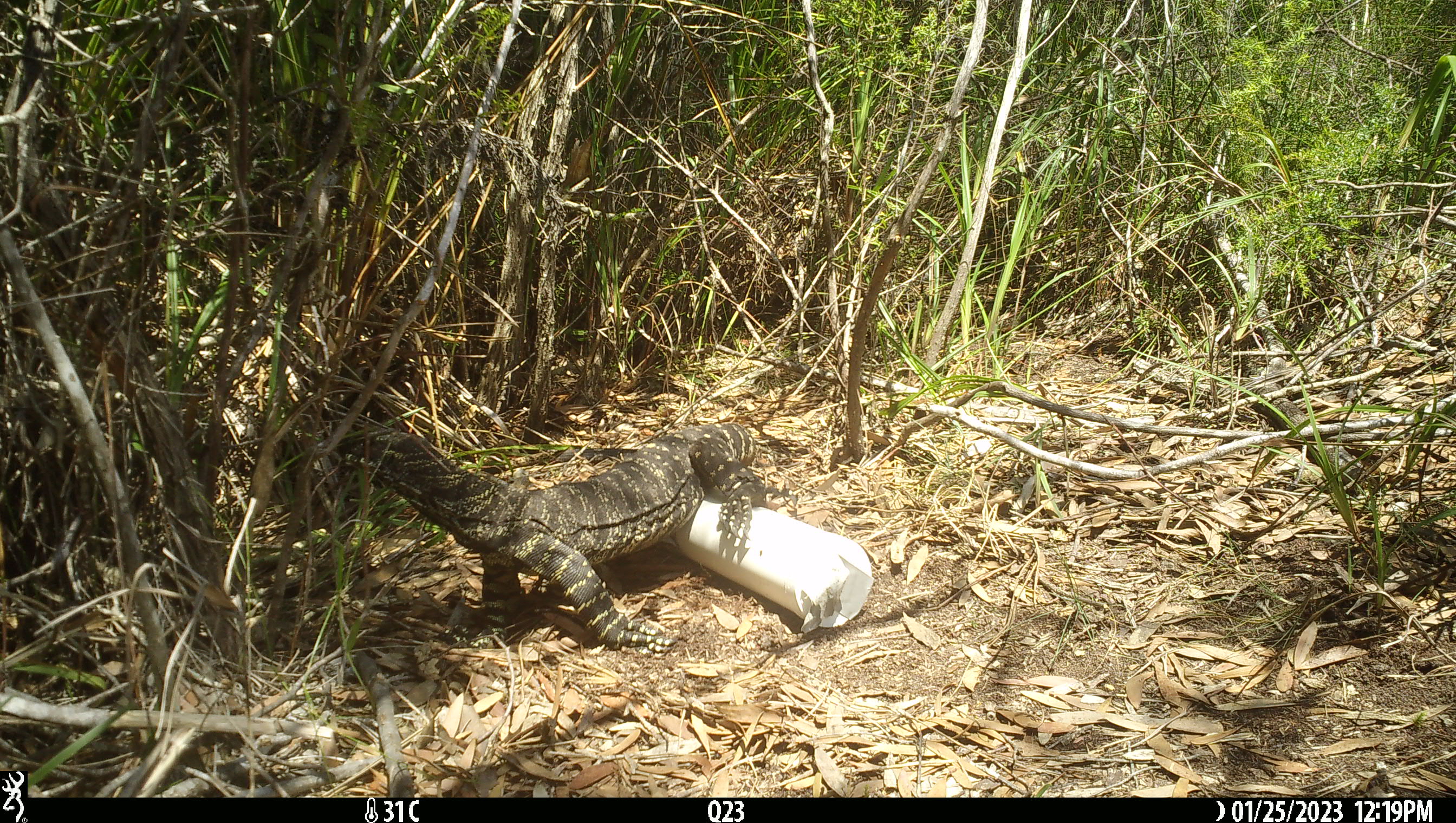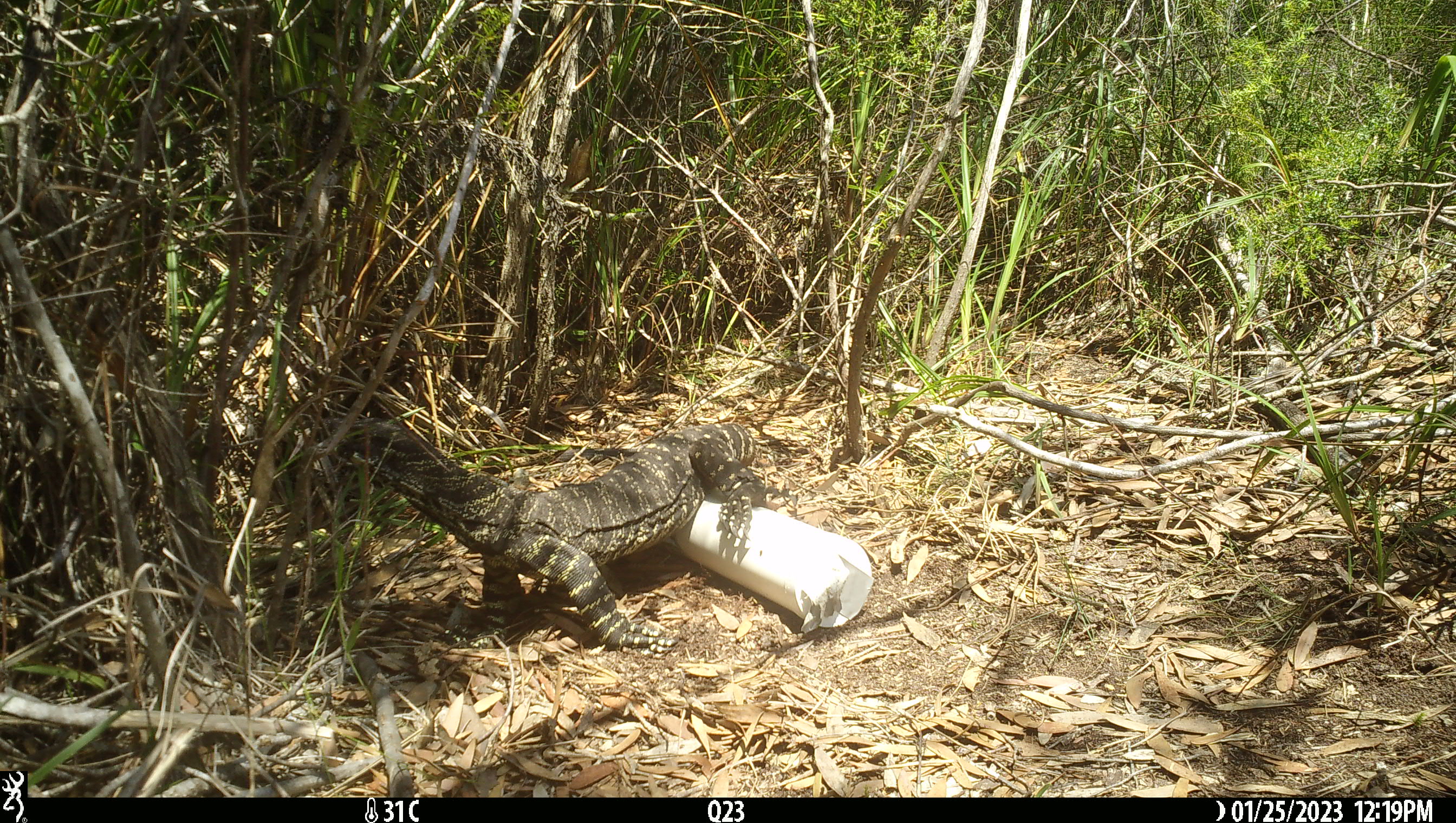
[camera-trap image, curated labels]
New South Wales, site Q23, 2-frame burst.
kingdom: Animalia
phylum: Chordata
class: Reptilia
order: Squamata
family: Varanidae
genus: Varanus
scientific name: Varanus varius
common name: lace monitor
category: goanna